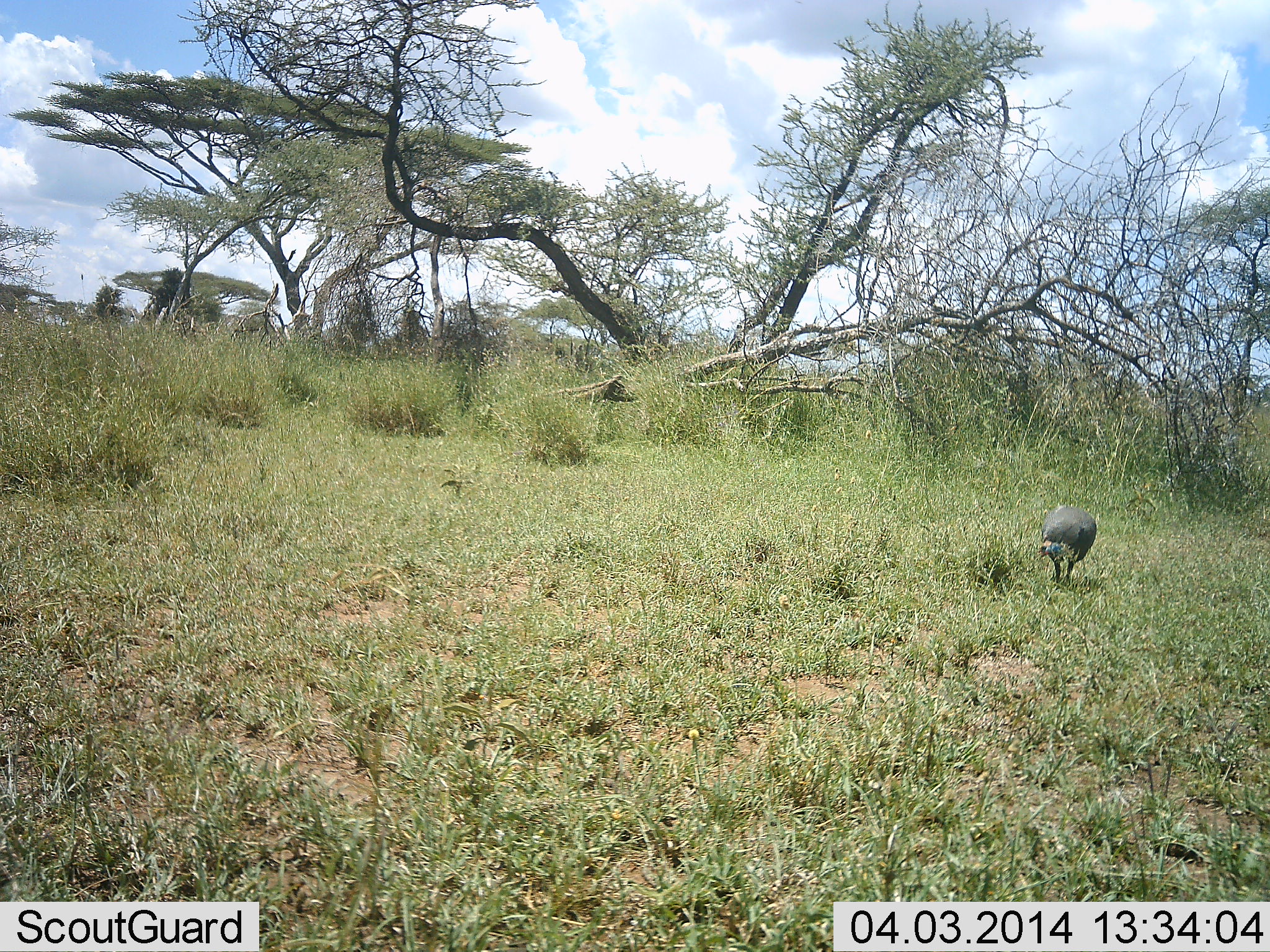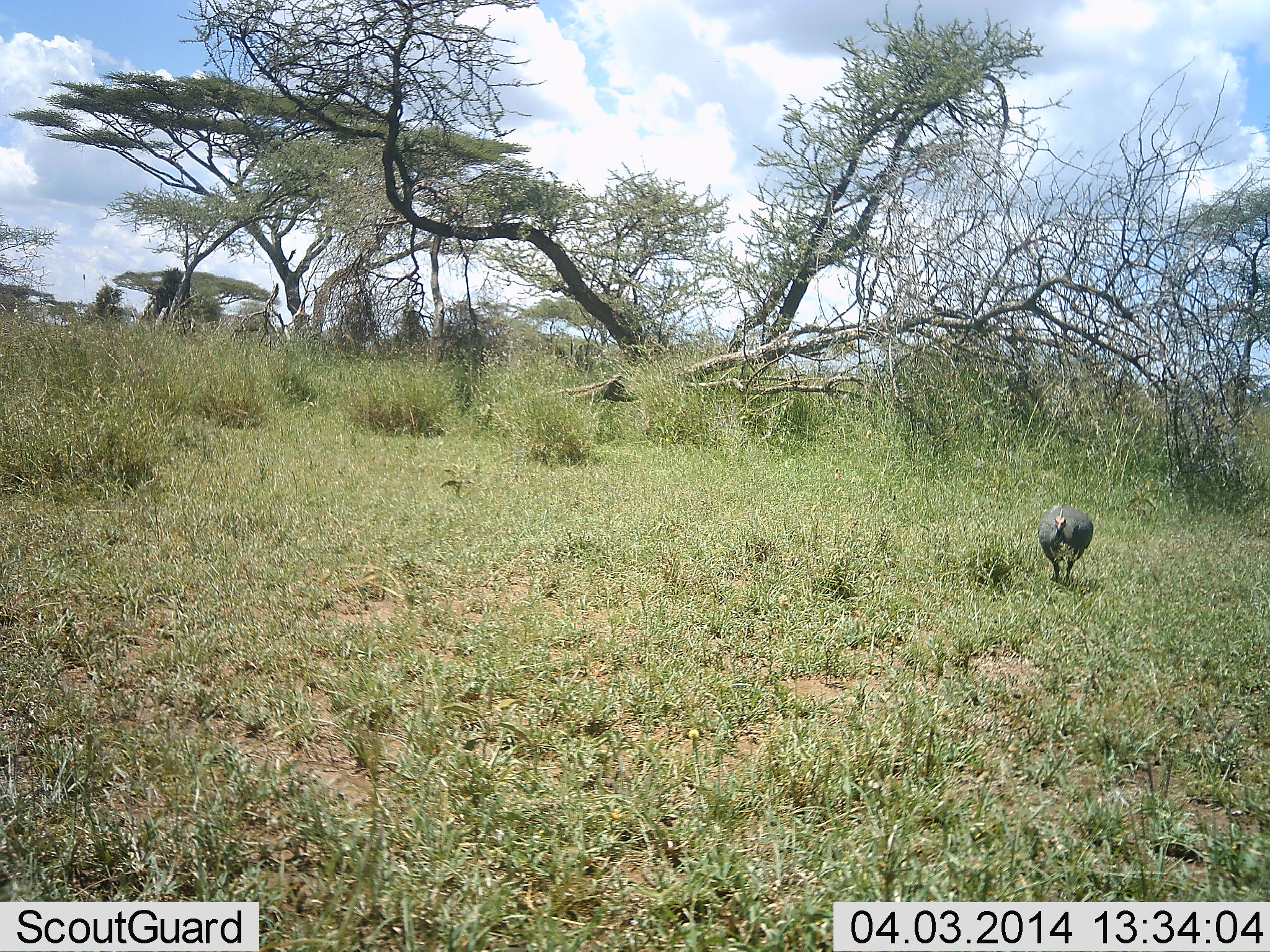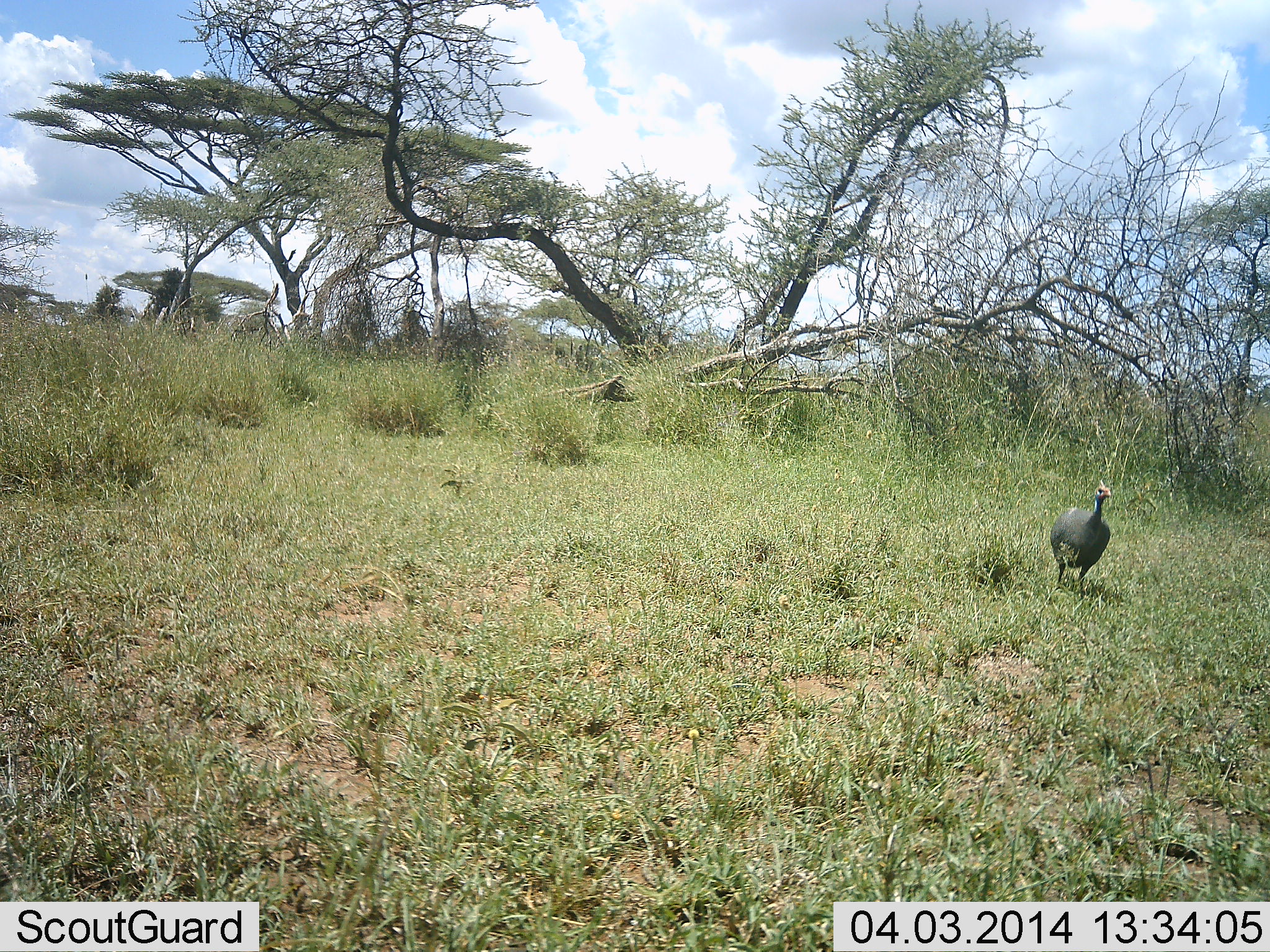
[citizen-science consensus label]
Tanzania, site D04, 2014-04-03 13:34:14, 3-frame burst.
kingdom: Animalia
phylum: Chordata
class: Aves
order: Galliformes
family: Numididae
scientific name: Numididae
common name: guinea fowl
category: guineafowl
Guineafowl (guinea fowl) (Numididae), count 1. Behavior (volunteer vote fractions): standing 50%, resting 0%, moving 30%, interacting 0%. Young present (vote fraction): 0%. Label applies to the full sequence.